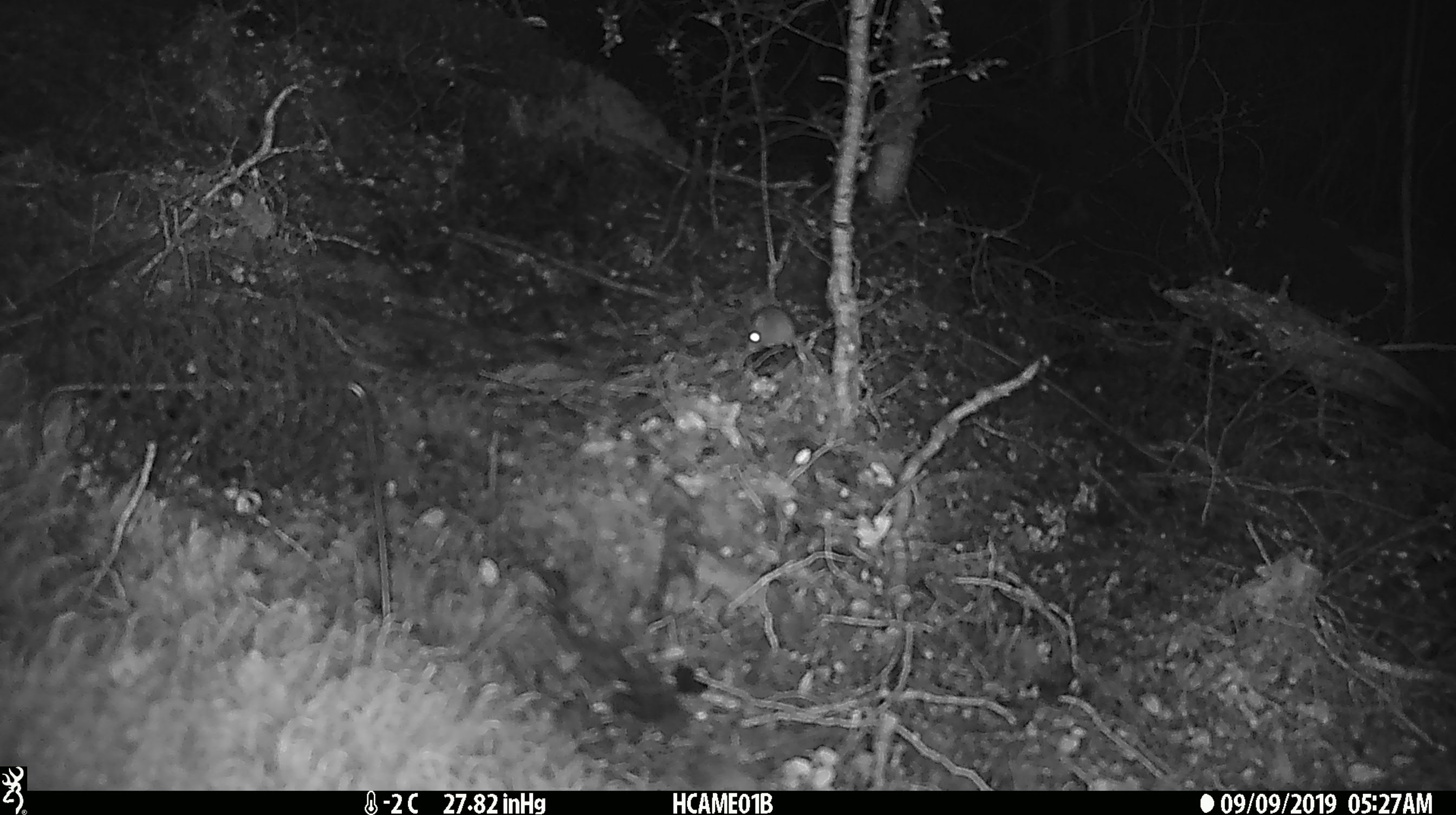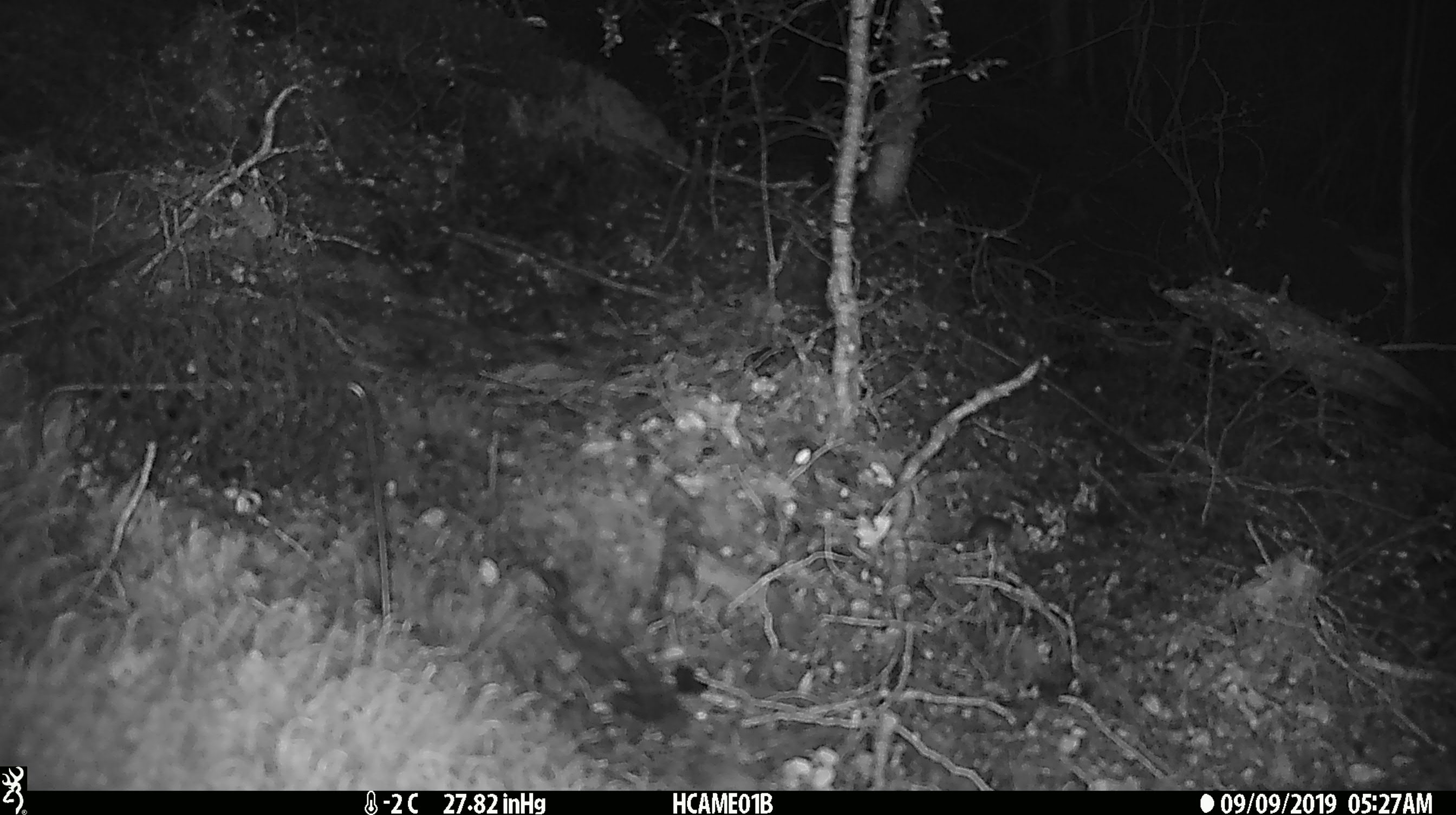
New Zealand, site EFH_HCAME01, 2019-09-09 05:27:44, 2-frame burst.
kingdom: Animalia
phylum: Chordata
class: Mammalia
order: Rodentia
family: Muridae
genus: Mus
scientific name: Mus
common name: mouse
Mouse (Mus).